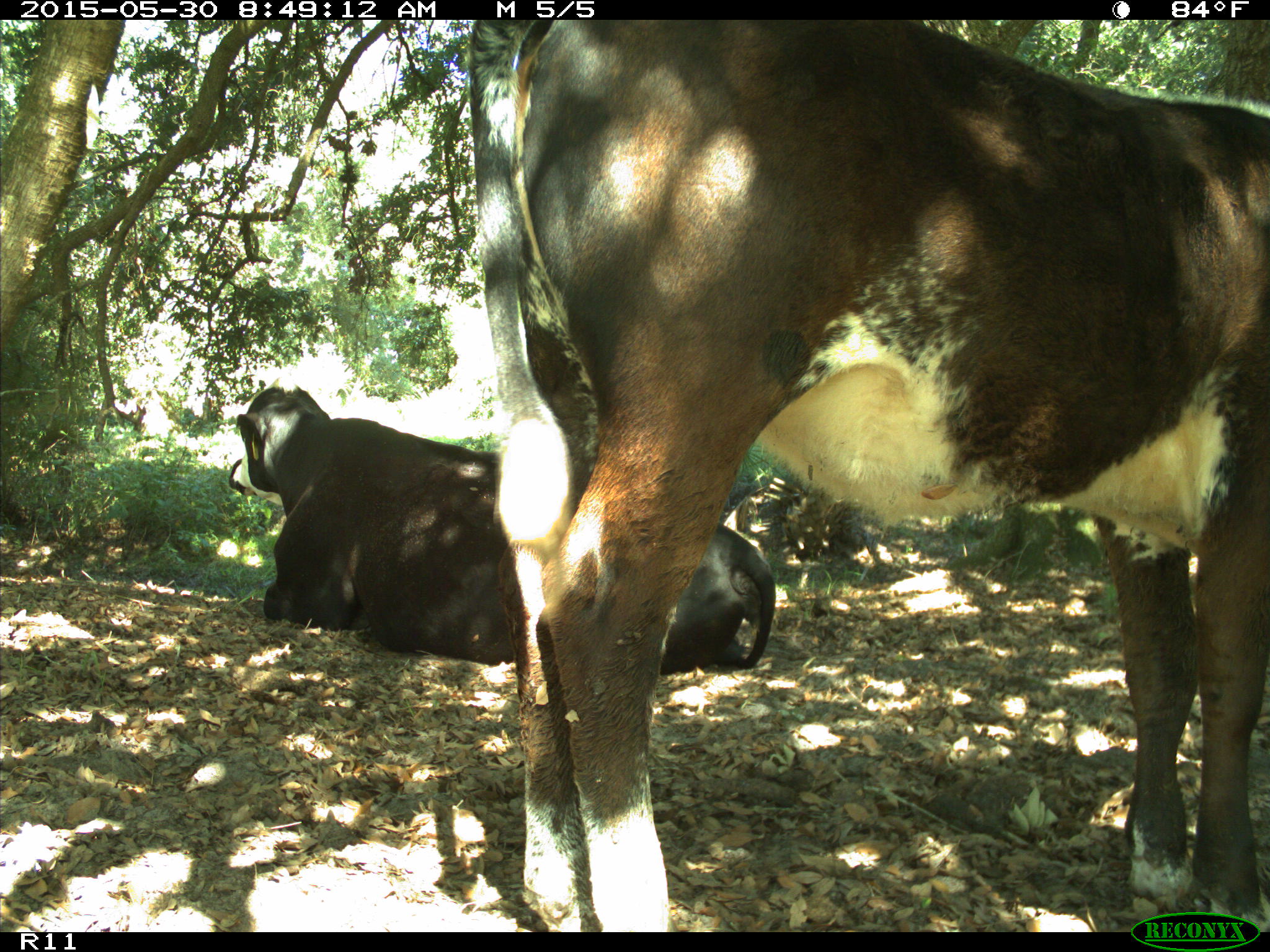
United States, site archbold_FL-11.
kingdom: Animalia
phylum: Chordata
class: Mammalia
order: Artiodactyla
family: Bovidae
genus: Bos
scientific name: Bos taurus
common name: domestic cow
Bos taurus (domestic cow).